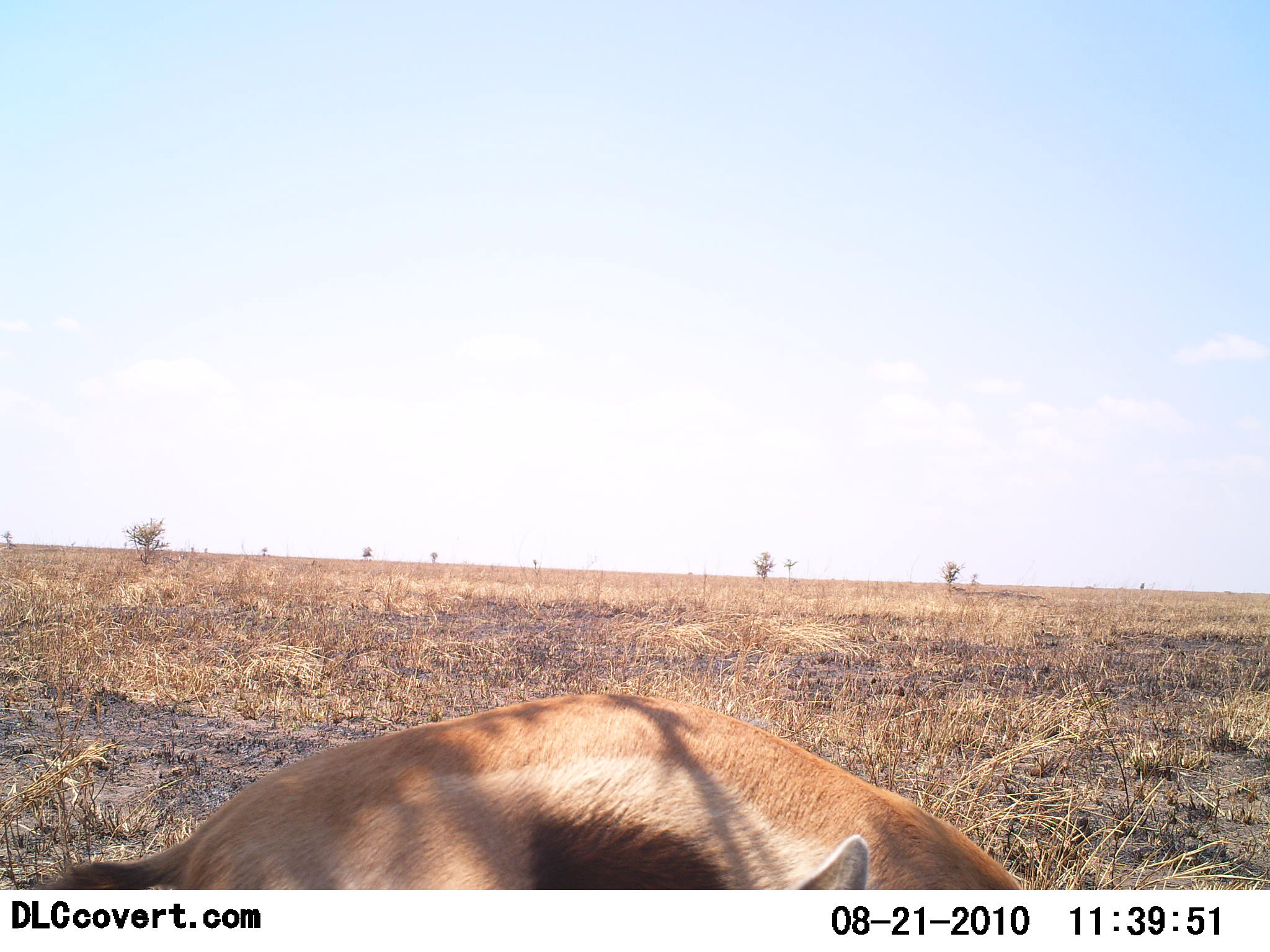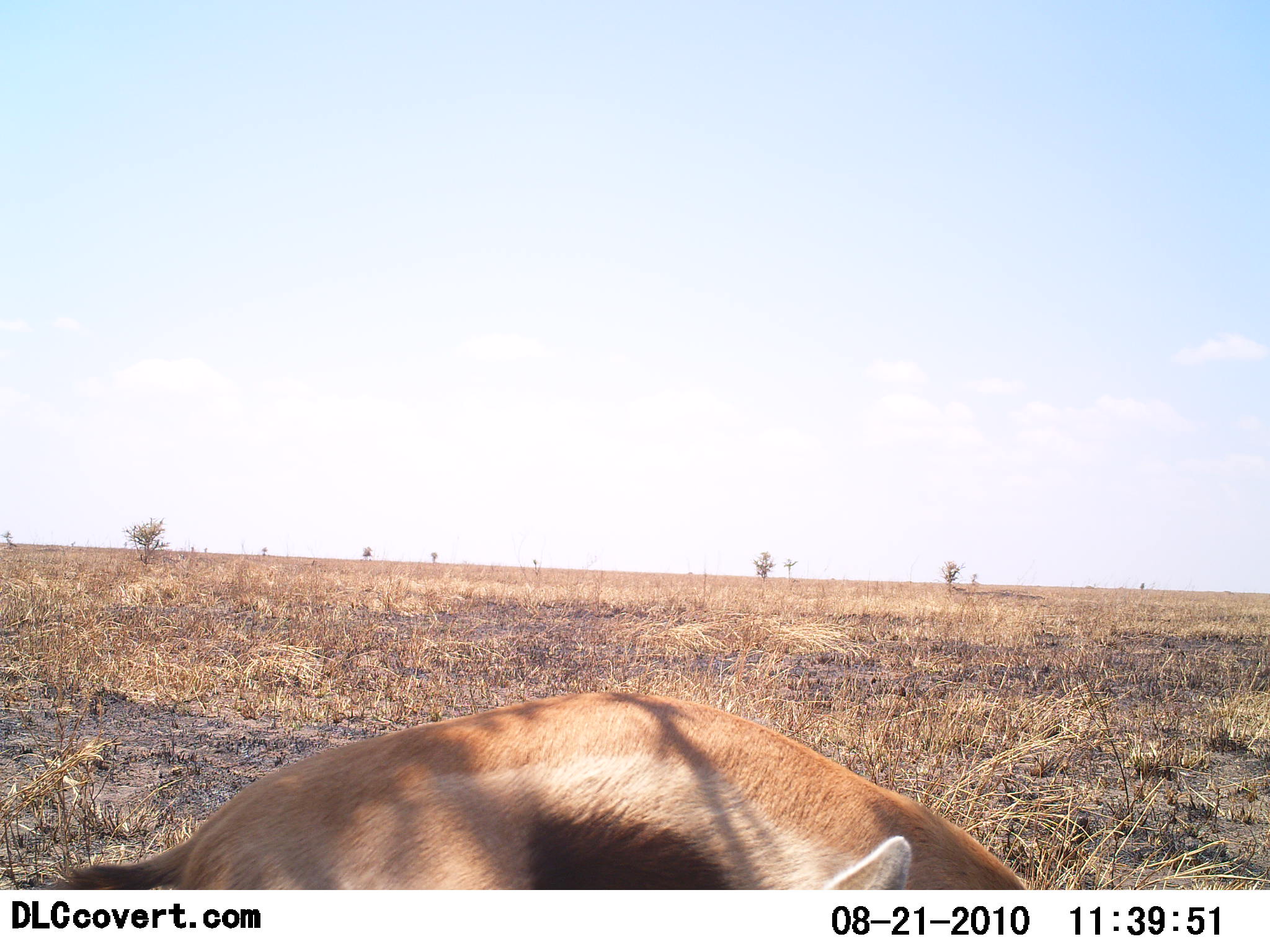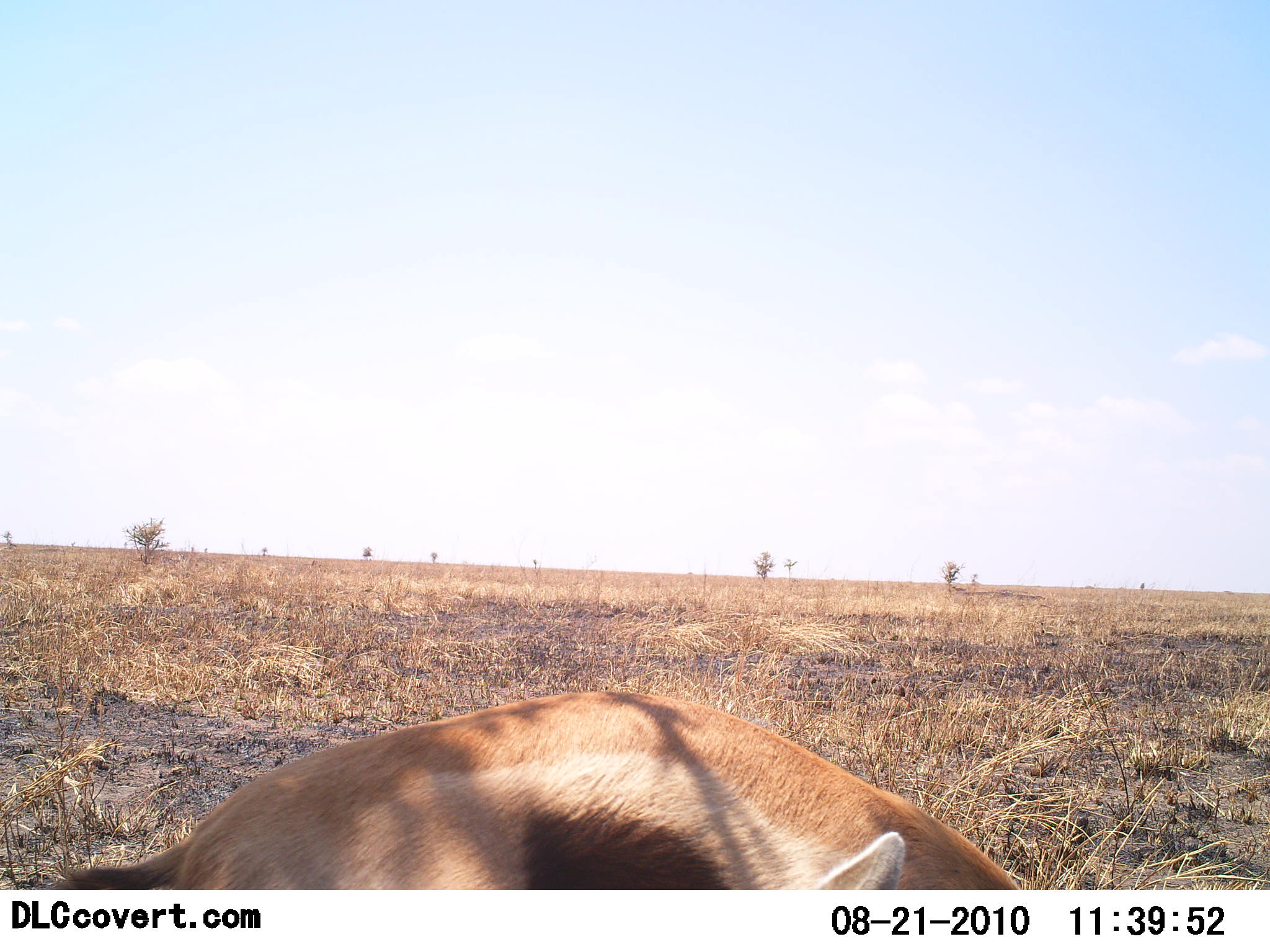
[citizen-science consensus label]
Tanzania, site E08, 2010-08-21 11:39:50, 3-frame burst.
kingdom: Animalia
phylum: Chordata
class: Mammalia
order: Artiodactyla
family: Bovidae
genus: Eudorcas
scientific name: Eudorcas thomsonii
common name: thomson's gazelle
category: gazellethomsons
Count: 1.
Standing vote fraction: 46%.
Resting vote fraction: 38%.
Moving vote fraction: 0%.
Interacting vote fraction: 8%.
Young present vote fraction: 0%.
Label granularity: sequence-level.